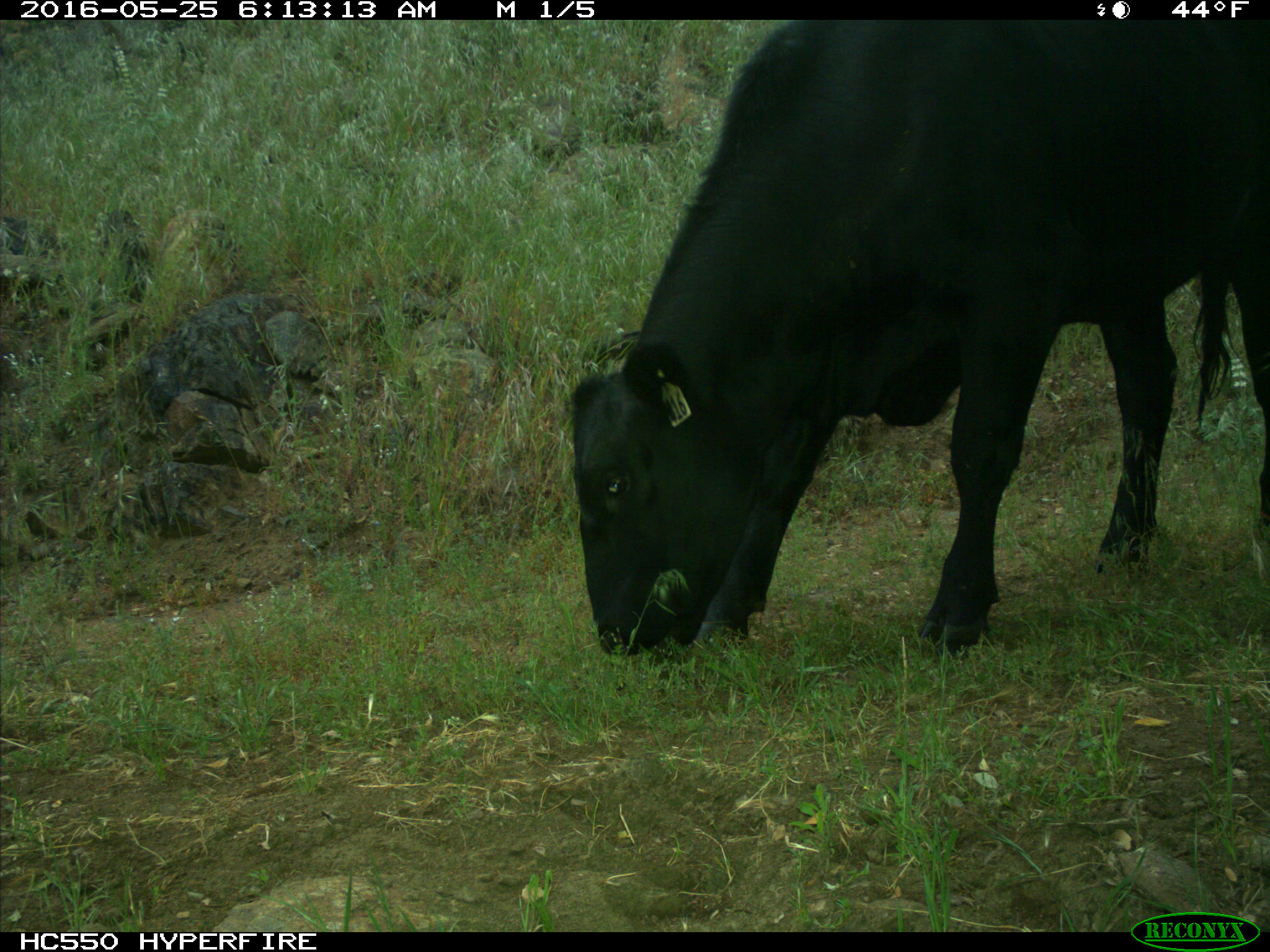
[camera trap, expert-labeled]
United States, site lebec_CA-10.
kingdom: Animalia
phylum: Chordata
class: Mammalia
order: Artiodactyla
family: Bovidae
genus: Bos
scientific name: Bos taurus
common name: domestic cow